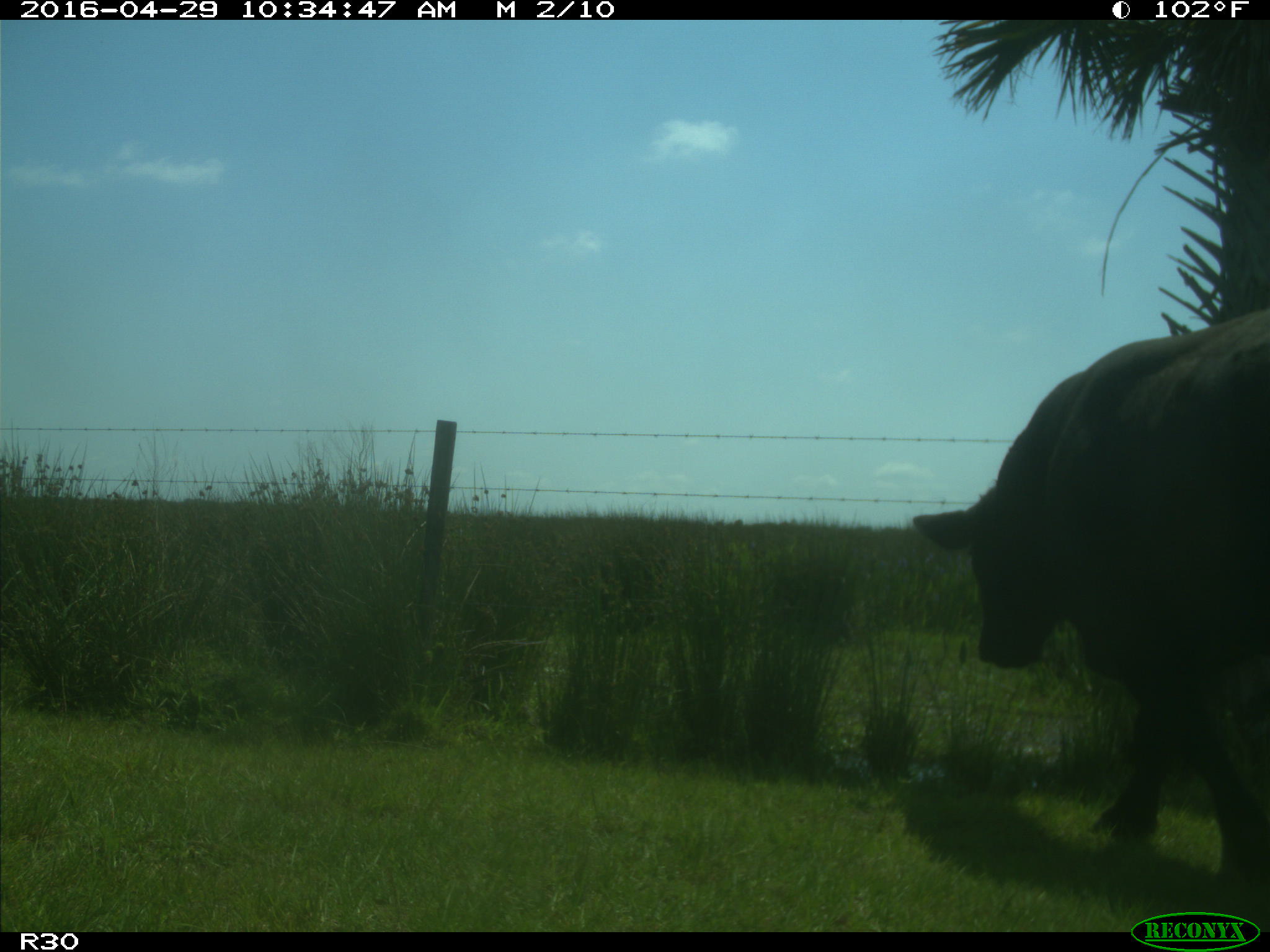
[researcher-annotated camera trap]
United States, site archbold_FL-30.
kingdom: Animalia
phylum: Chordata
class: Mammalia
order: Artiodactyla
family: Bovidae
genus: Bos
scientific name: Bos taurus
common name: domestic cow